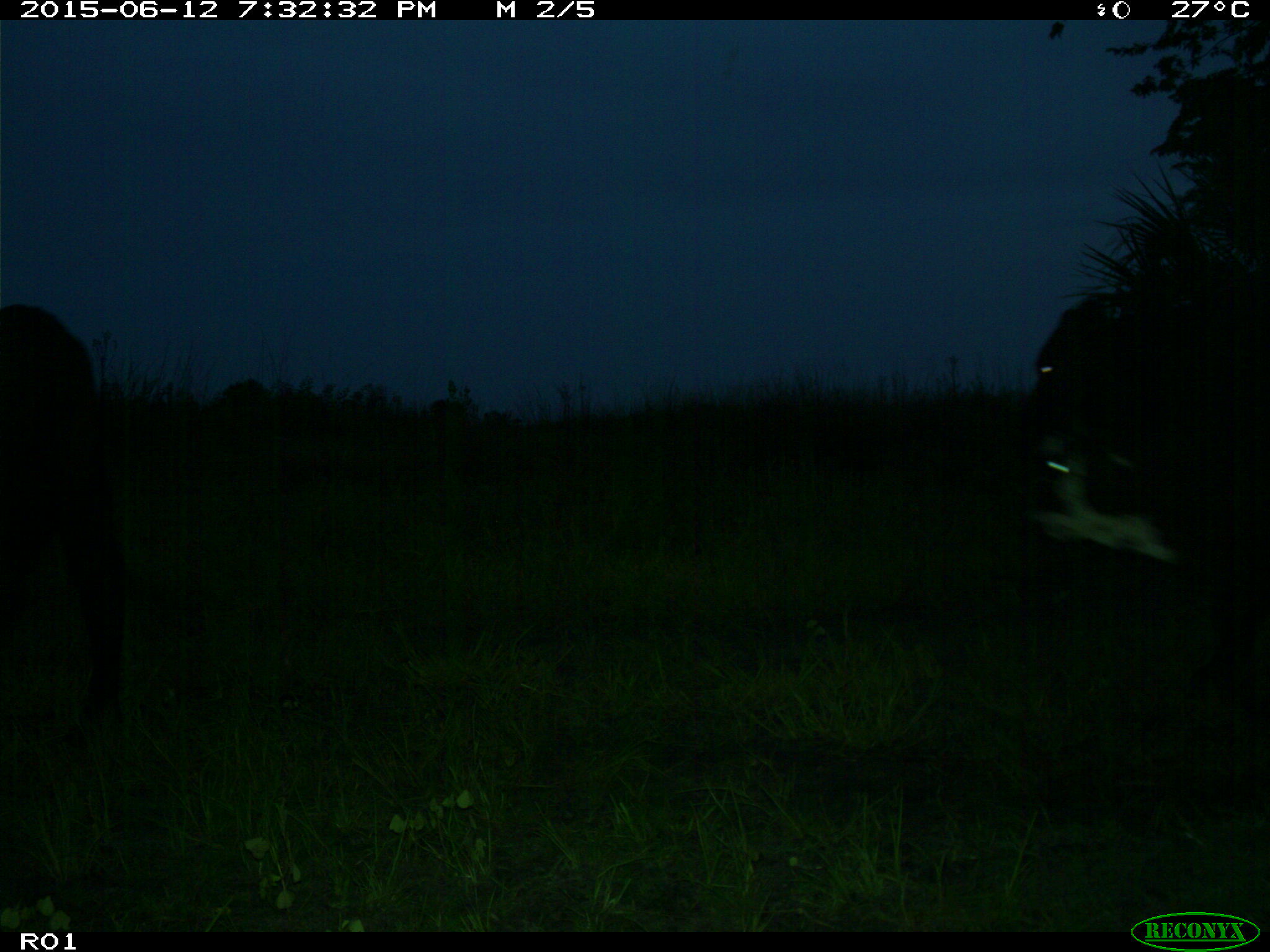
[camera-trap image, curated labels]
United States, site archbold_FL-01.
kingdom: Animalia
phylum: Chordata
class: Mammalia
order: Artiodactyla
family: Bovidae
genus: Bos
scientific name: Bos taurus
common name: domestic cow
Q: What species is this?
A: Bos taurus (domestic cow).